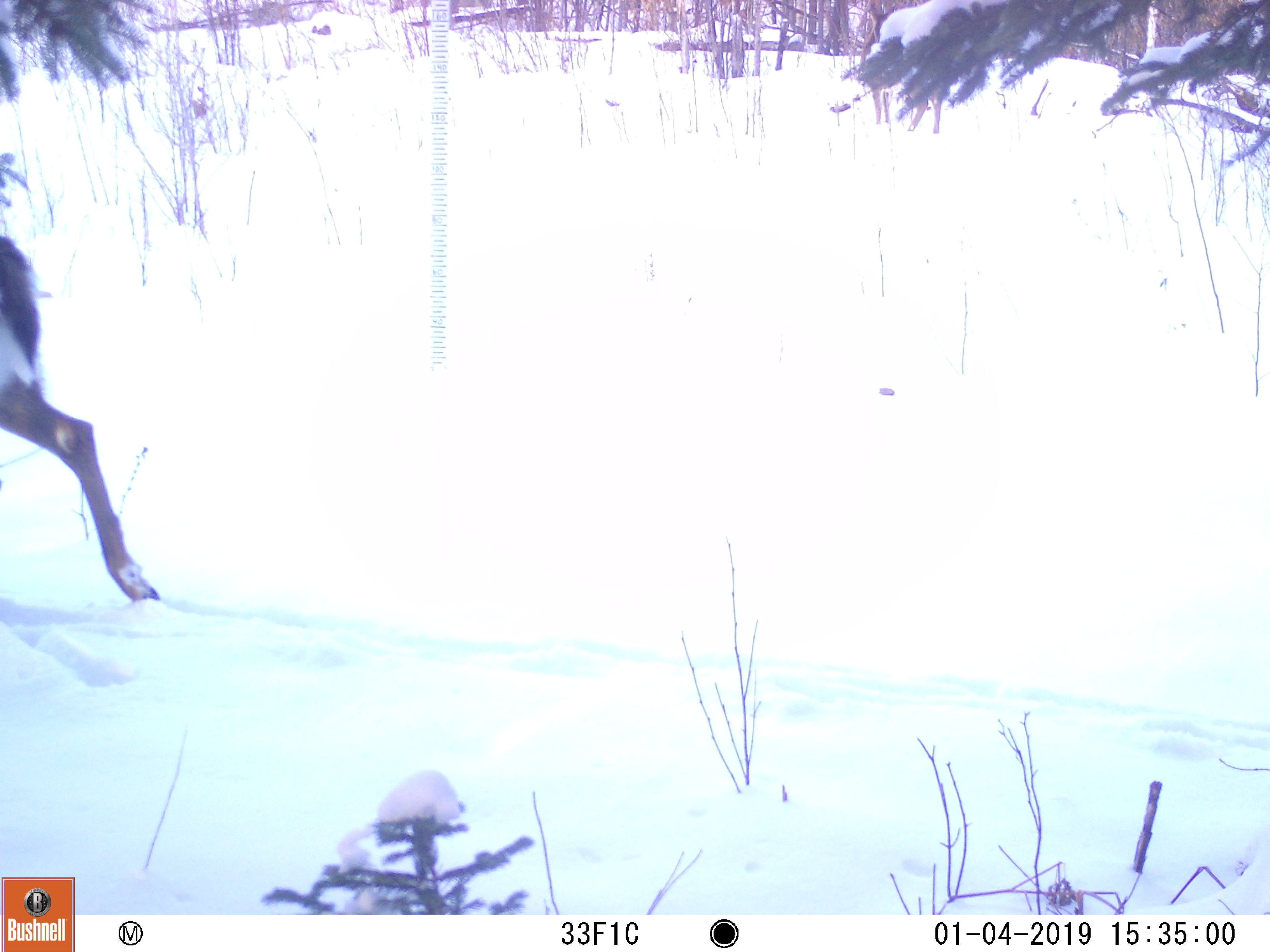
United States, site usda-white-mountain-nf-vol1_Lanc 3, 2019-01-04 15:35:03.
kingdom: Animalia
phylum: Chordata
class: Mammalia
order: Artiodactyla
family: Cervidae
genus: Odocoileus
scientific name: Odocoileus virginianus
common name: white-tailed deer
White-tailed deer (Odocoileus virginianus).